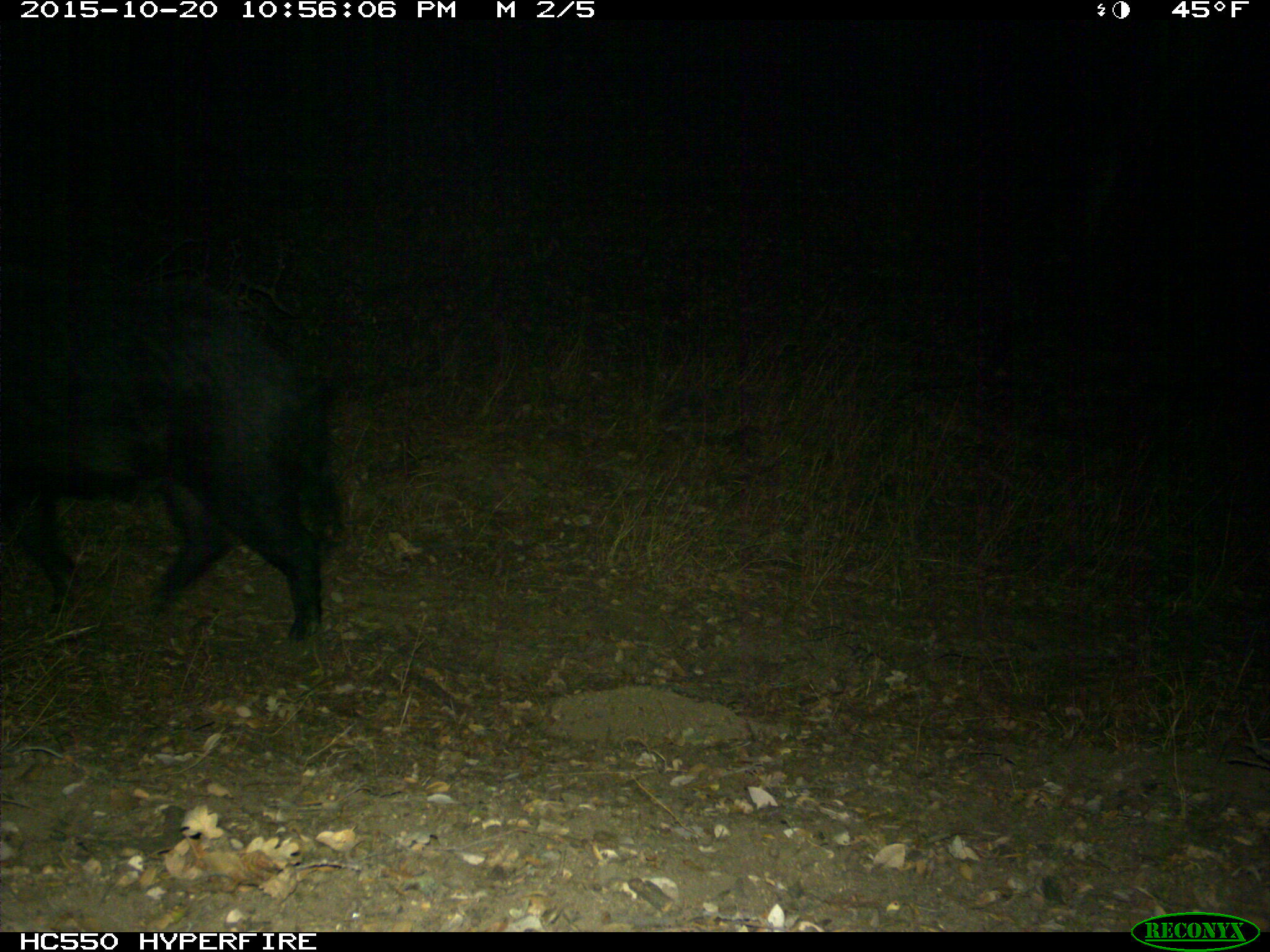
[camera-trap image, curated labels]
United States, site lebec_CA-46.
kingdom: Animalia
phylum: Chordata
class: Mammalia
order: Artiodactyla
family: Suidae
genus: Sus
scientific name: Sus scrofa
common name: wild boar